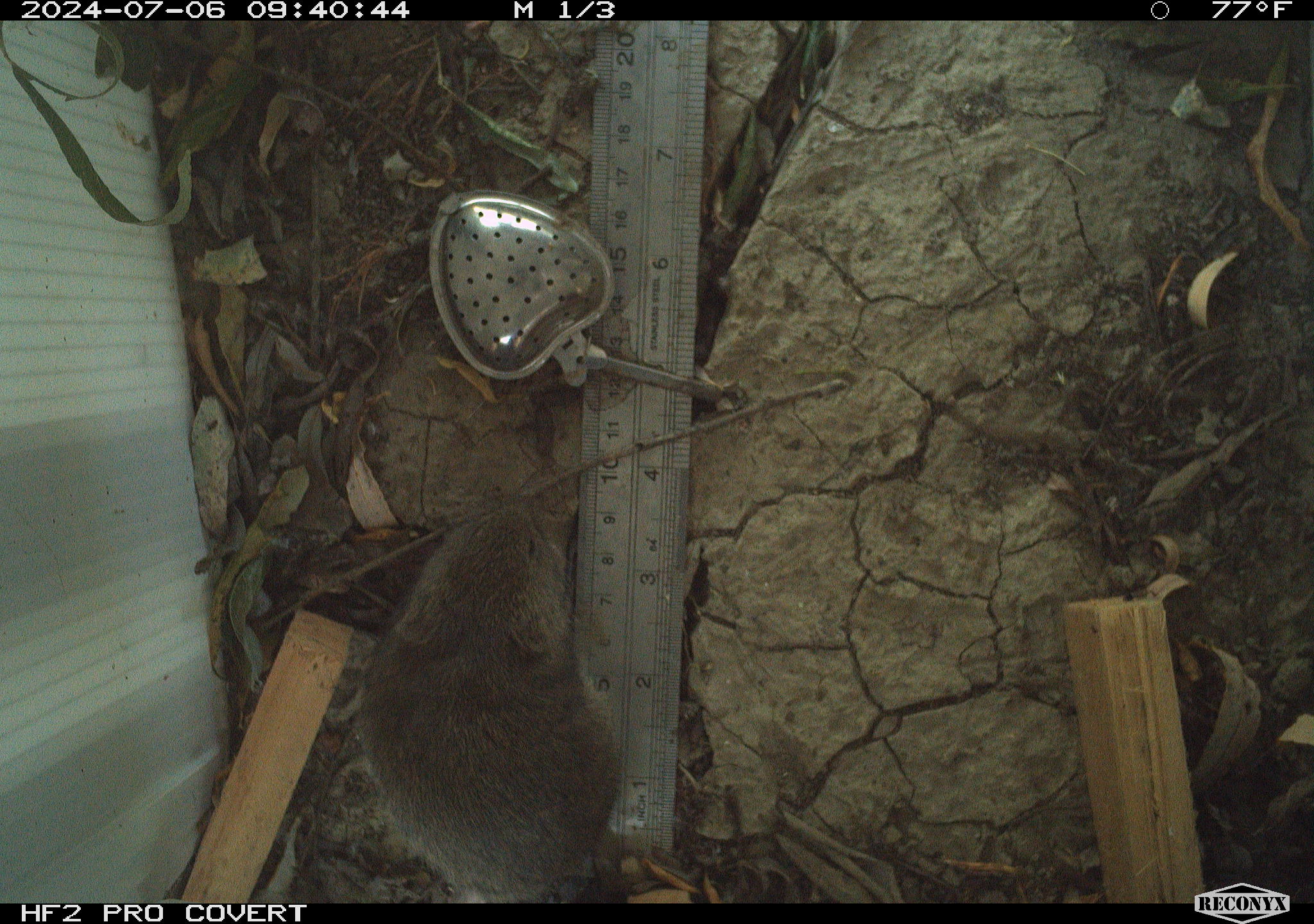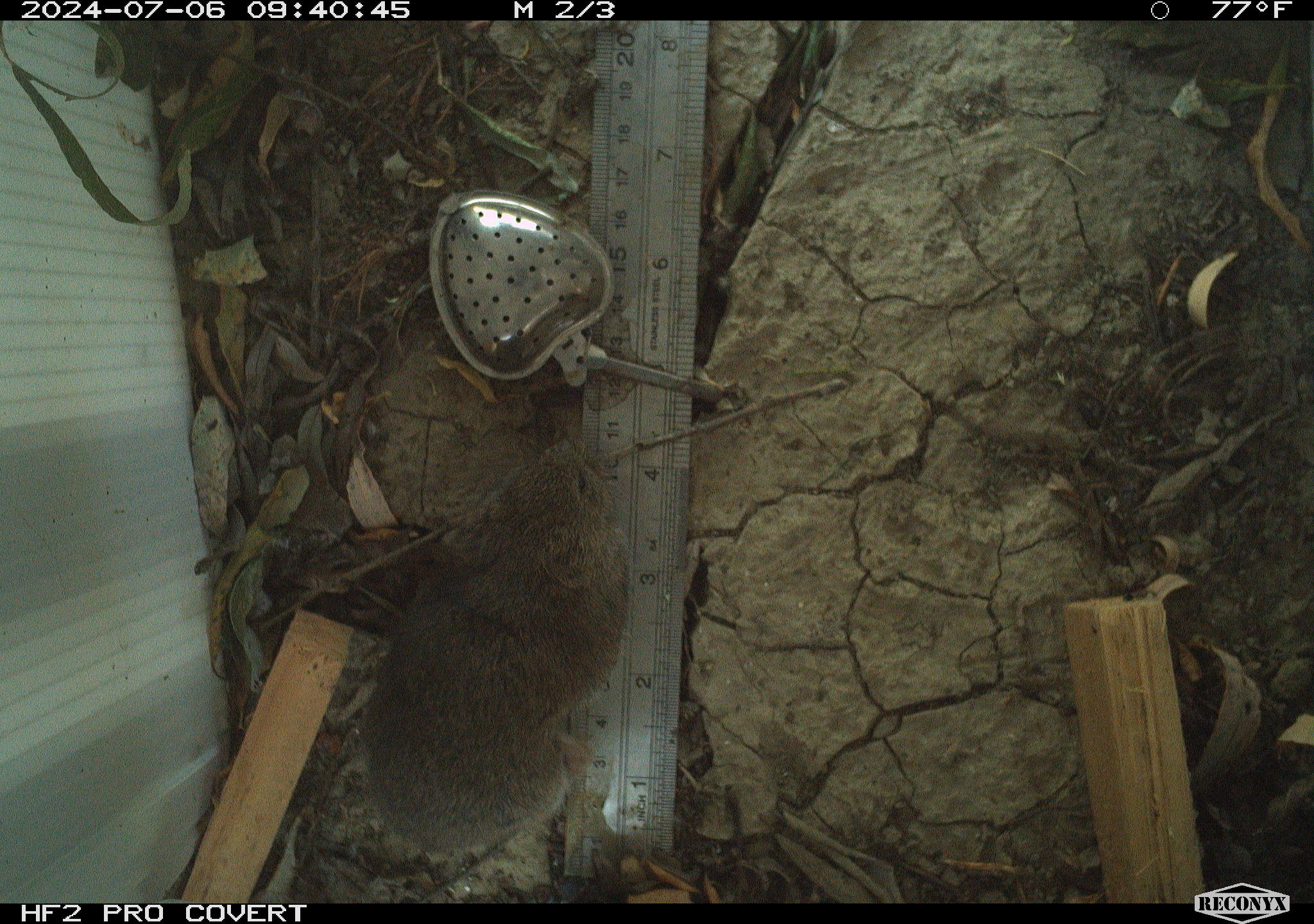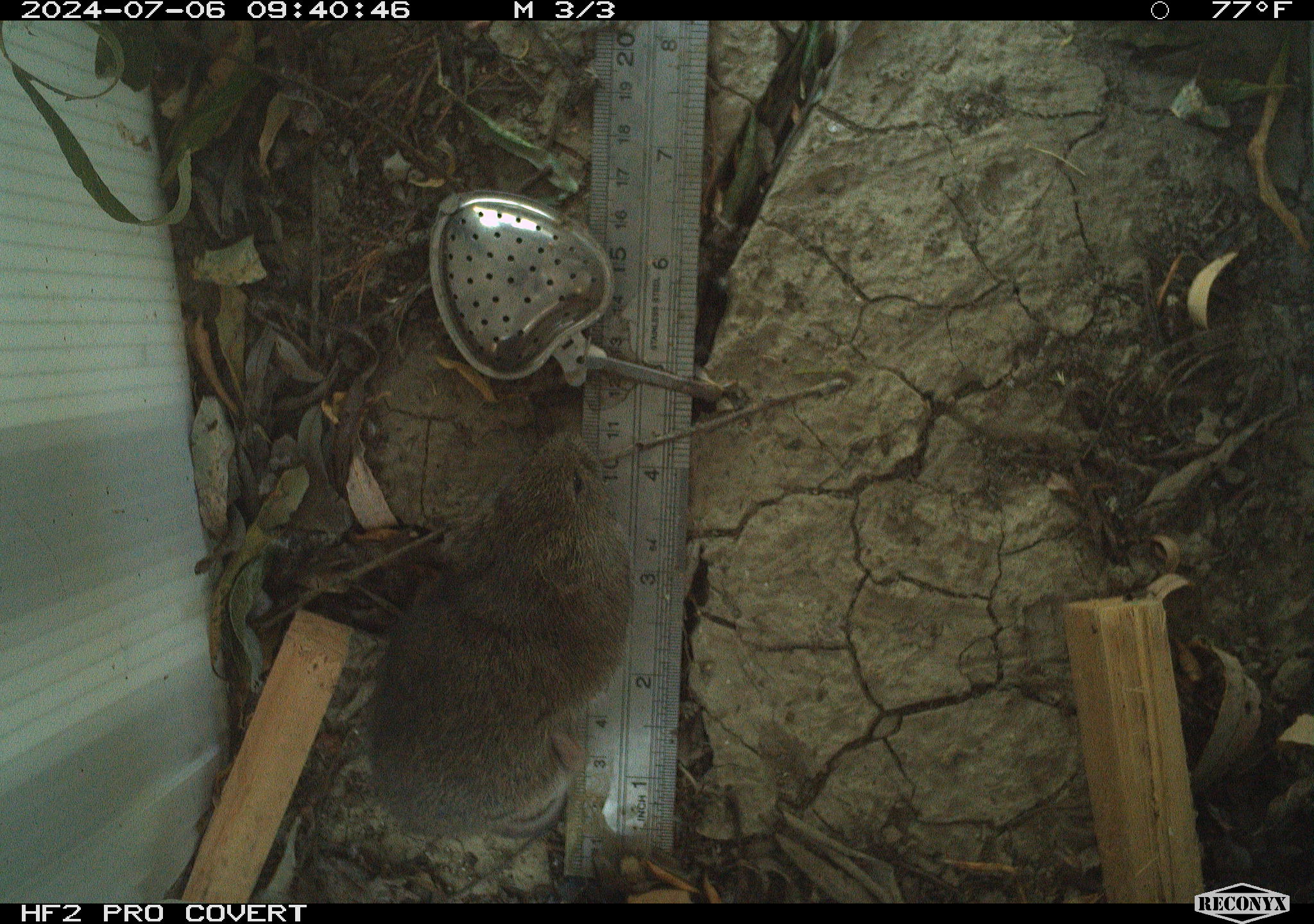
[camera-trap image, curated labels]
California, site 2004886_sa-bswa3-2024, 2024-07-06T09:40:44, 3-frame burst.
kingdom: Animalia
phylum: Chordata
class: Mammalia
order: Rodentia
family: Cricetidae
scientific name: Arvicolinae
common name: voles, lemmings, and muskrats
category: arvicolinae subfamily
Arvicolinae subfamily (voles, lemmings, and muskrats) (Arvicolinae).